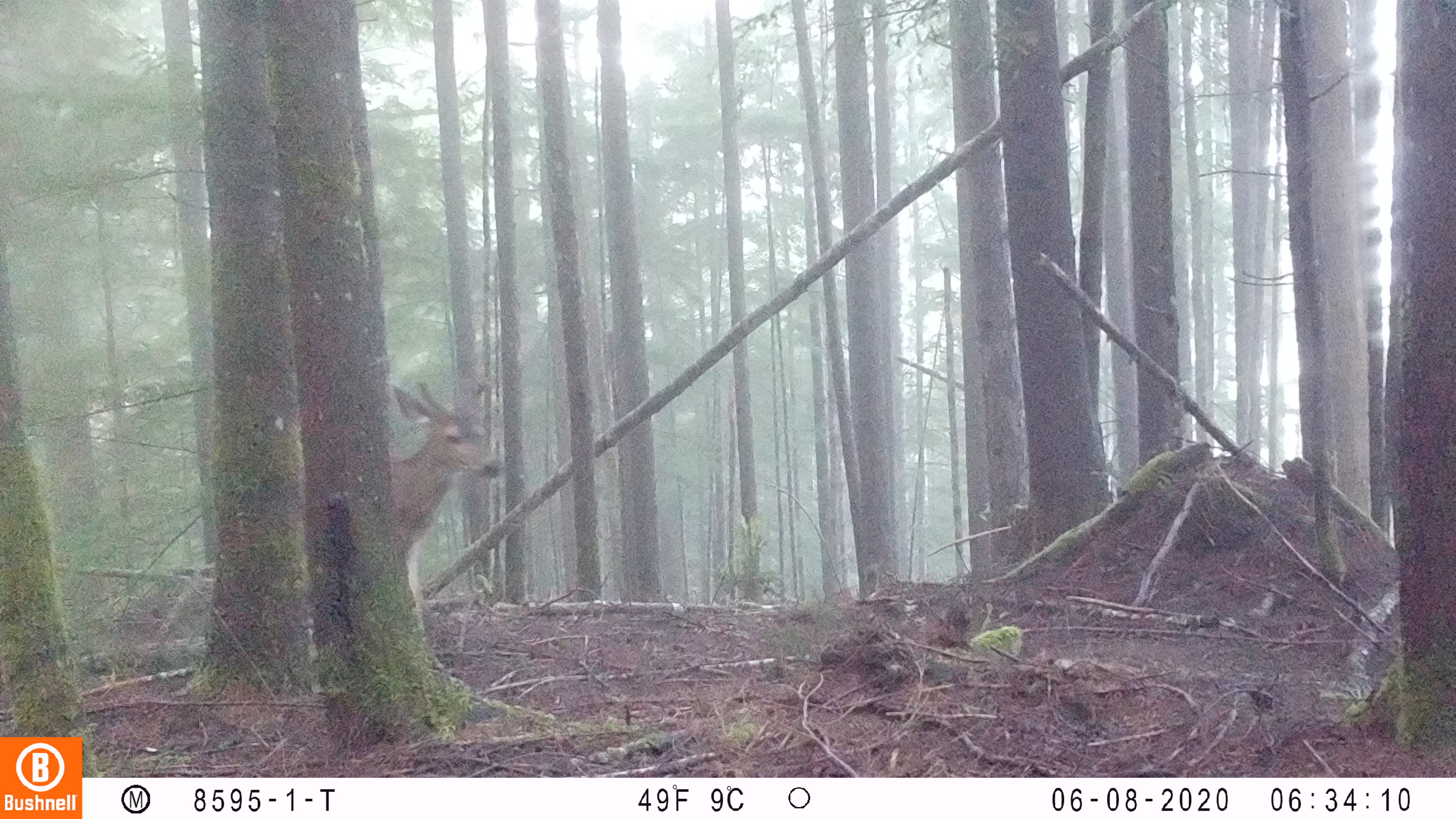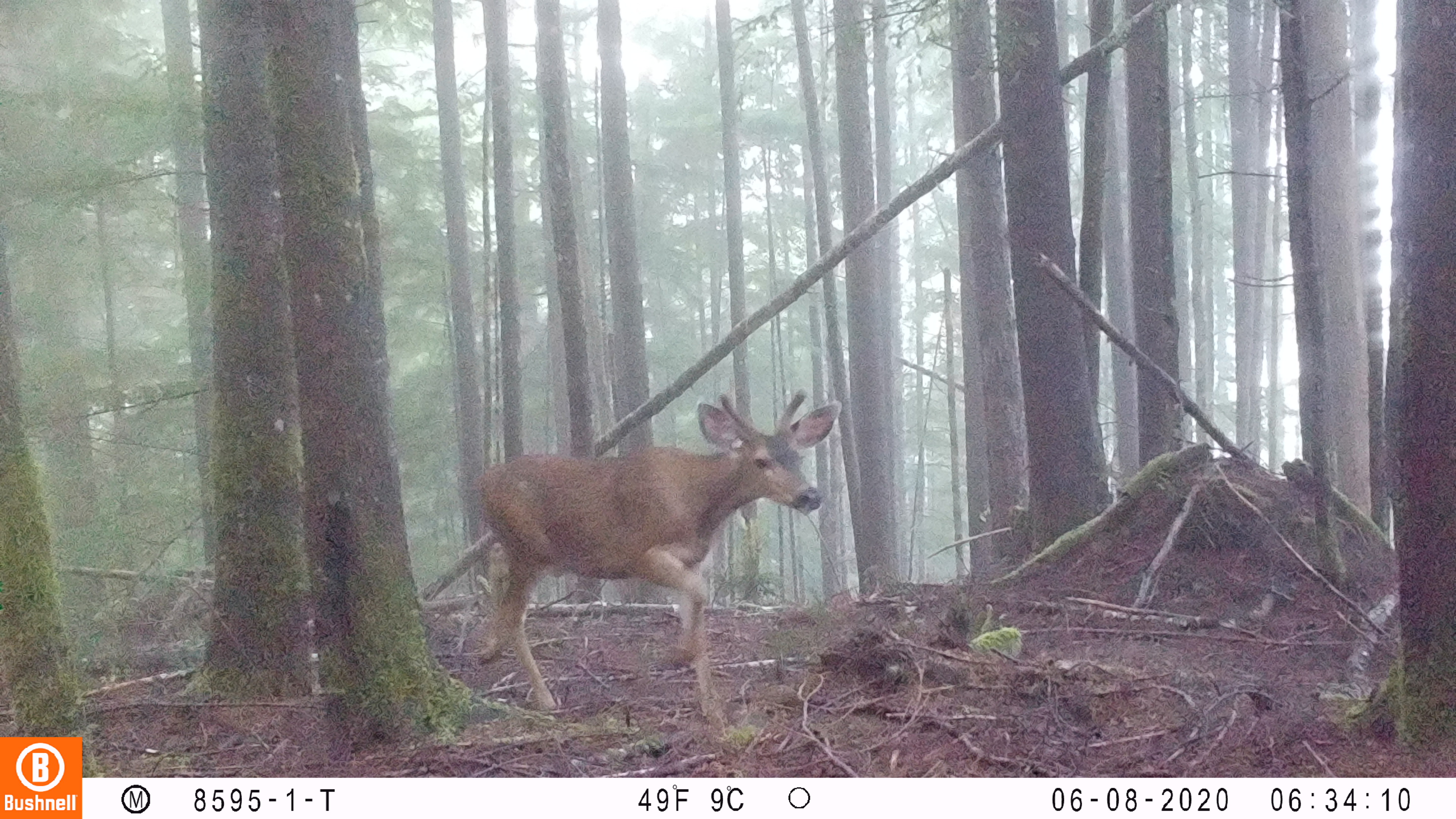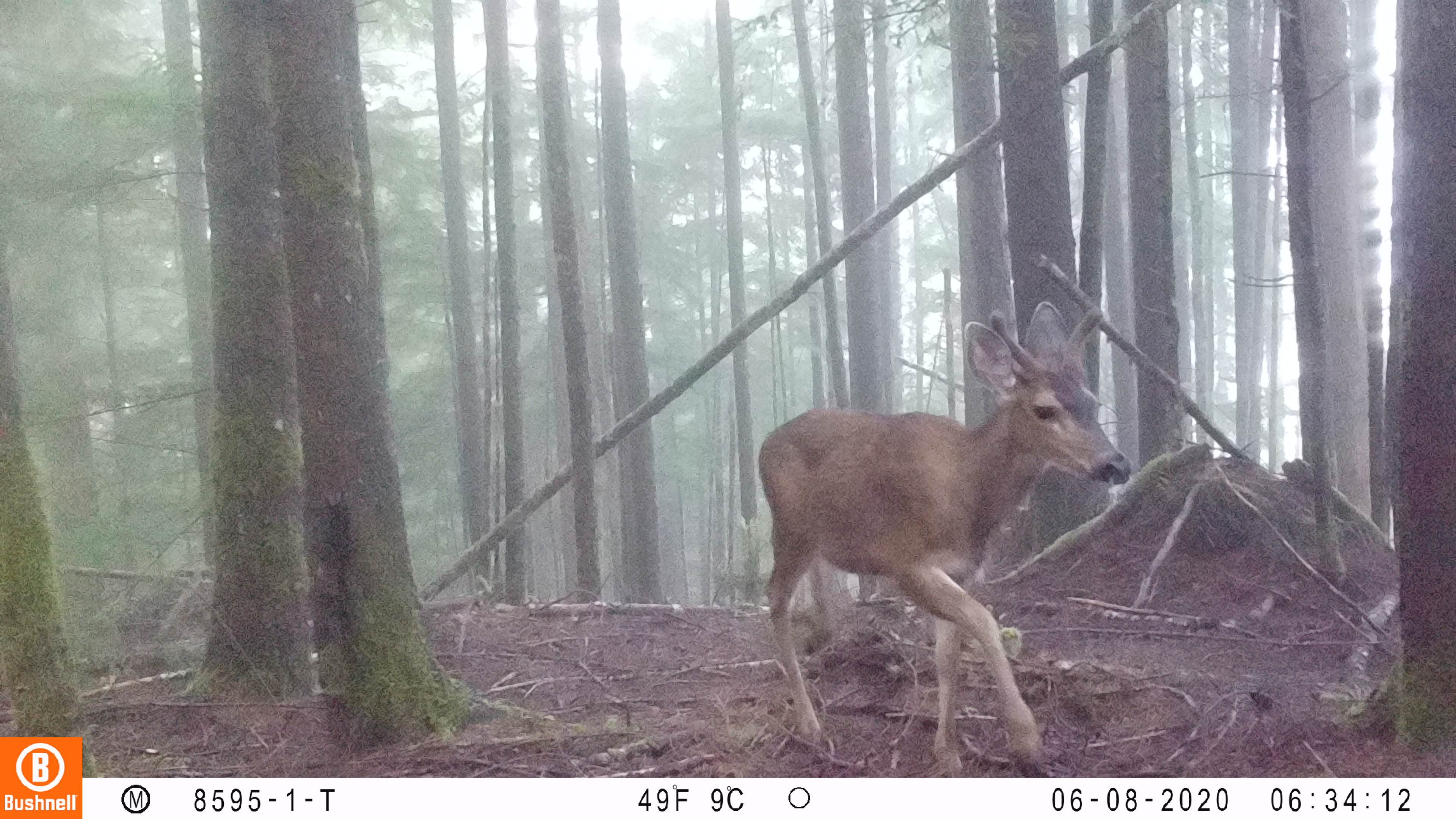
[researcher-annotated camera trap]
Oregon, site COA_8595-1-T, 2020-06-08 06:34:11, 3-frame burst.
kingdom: Animalia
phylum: Chordata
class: Mammalia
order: Artiodactyla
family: Cervidae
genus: Odocoileus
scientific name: Odocoileus hemionus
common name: black-tailed deer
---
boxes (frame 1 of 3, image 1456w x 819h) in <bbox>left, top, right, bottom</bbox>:
black-tailed deer: <bbox>395, 370, 512, 565</bbox>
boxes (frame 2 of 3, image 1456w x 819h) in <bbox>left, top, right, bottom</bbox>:
black-tailed deer: <bbox>463, 382, 850, 725</bbox>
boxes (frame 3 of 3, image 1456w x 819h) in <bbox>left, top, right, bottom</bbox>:
black-tailed deer: <bbox>753, 300, 1144, 768</bbox>